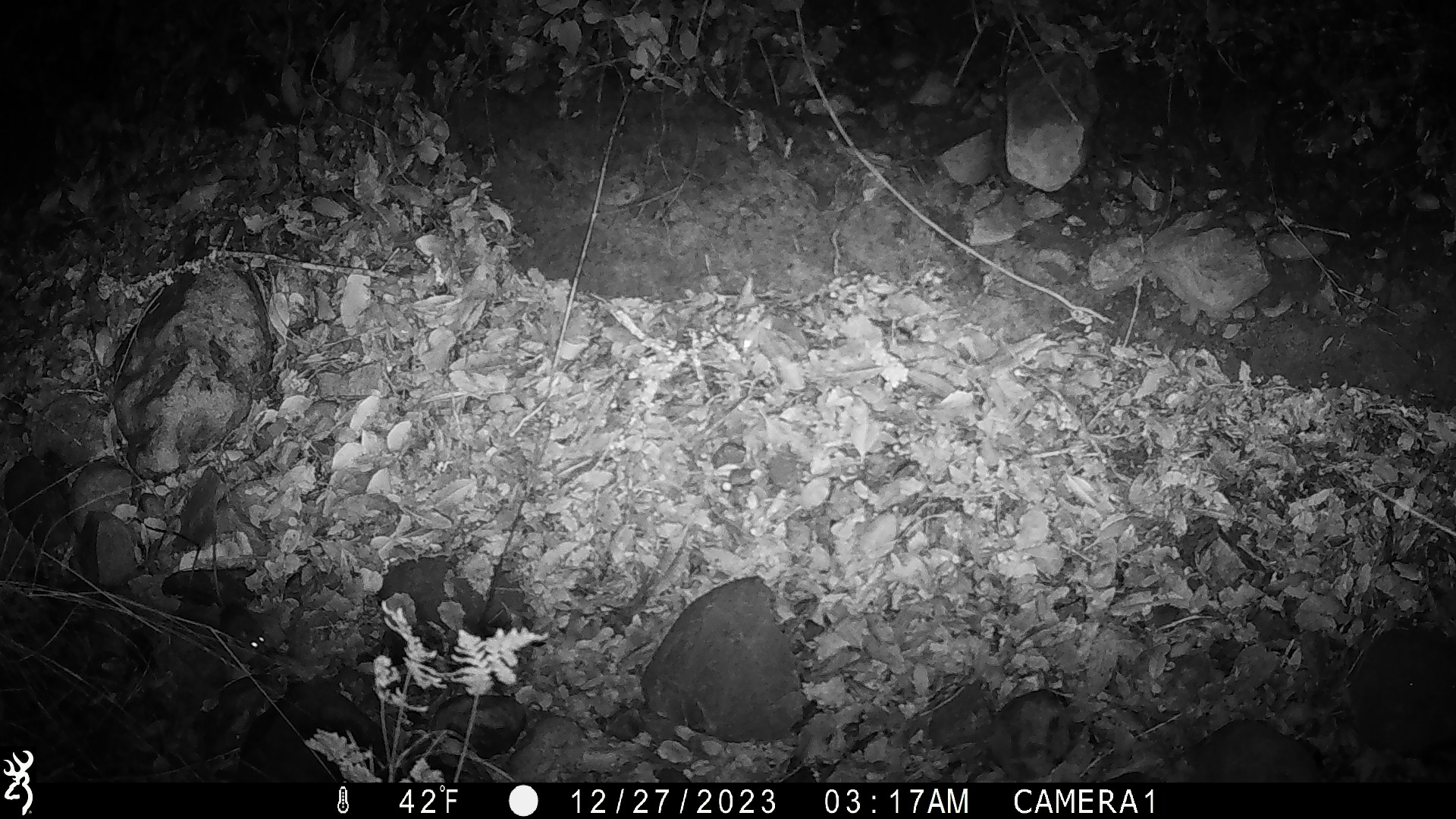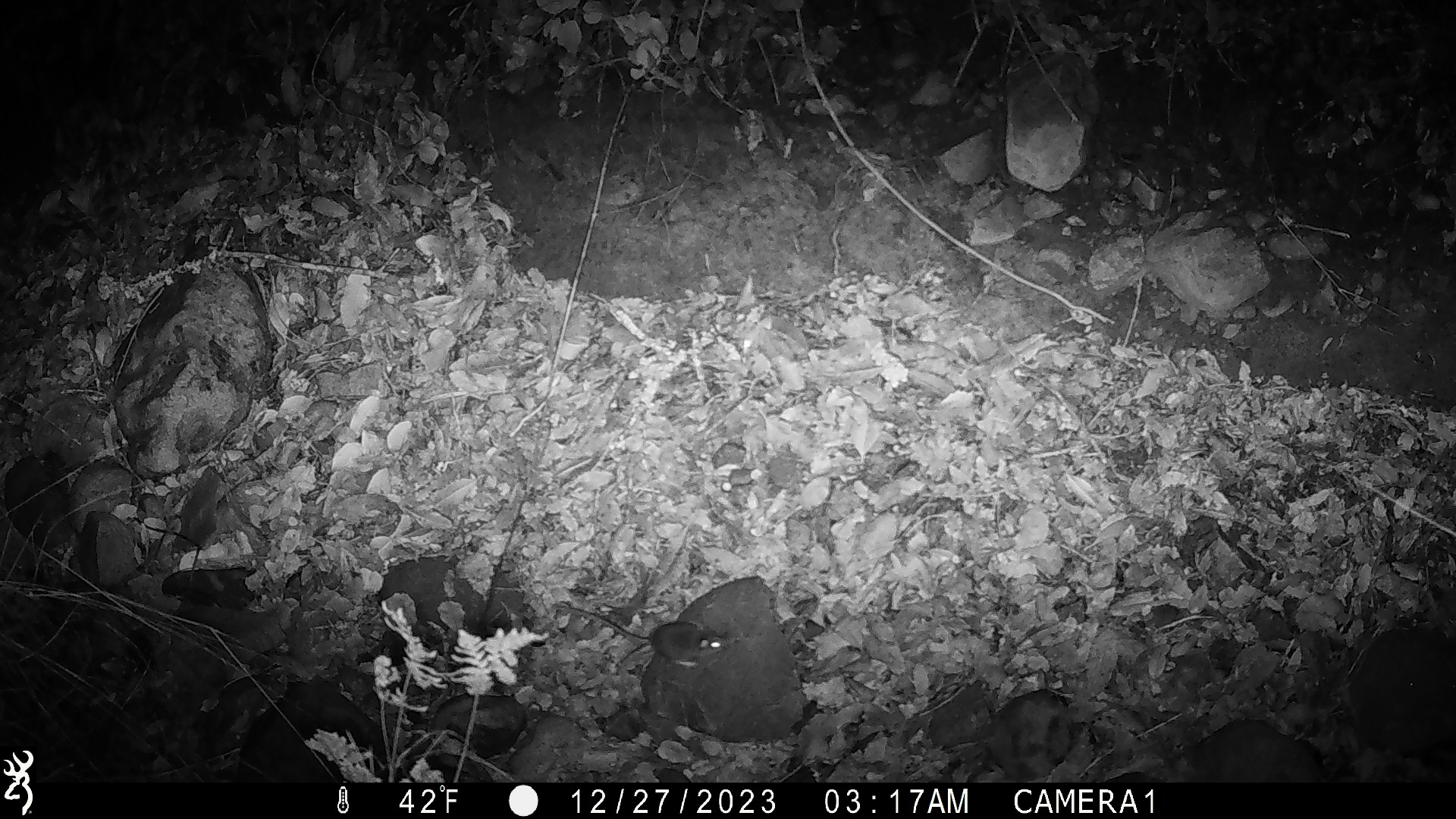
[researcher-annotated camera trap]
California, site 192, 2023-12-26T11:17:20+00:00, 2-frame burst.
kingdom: Animalia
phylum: Chordata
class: Mammalia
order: Rodentia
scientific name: Rodentia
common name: mouse or rat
Mouse or rat (Rodentia).